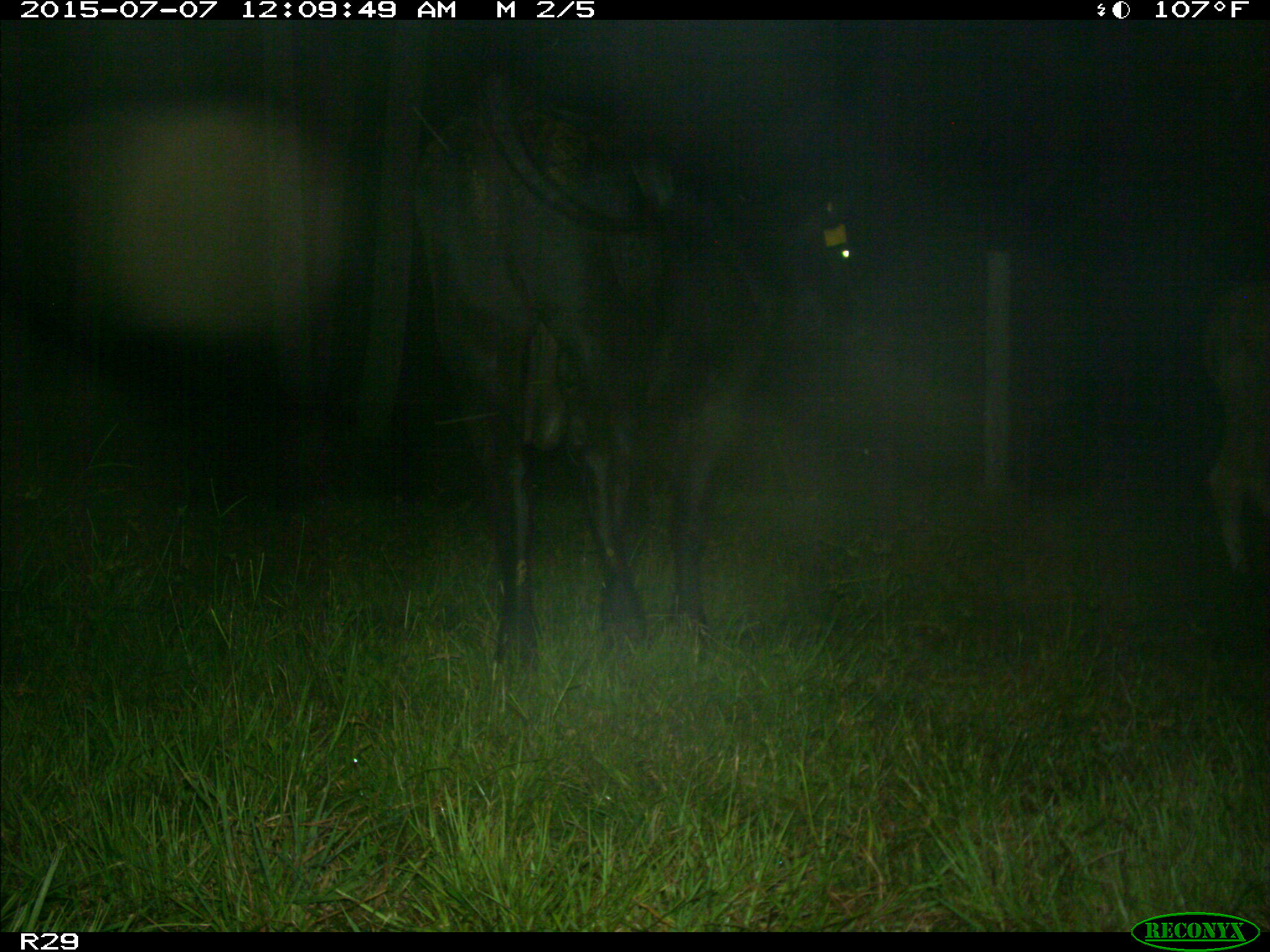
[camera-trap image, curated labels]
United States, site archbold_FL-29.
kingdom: Animalia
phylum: Chordata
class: Mammalia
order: Artiodactyla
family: Bovidae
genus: Bos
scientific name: Bos taurus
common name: domestic cow